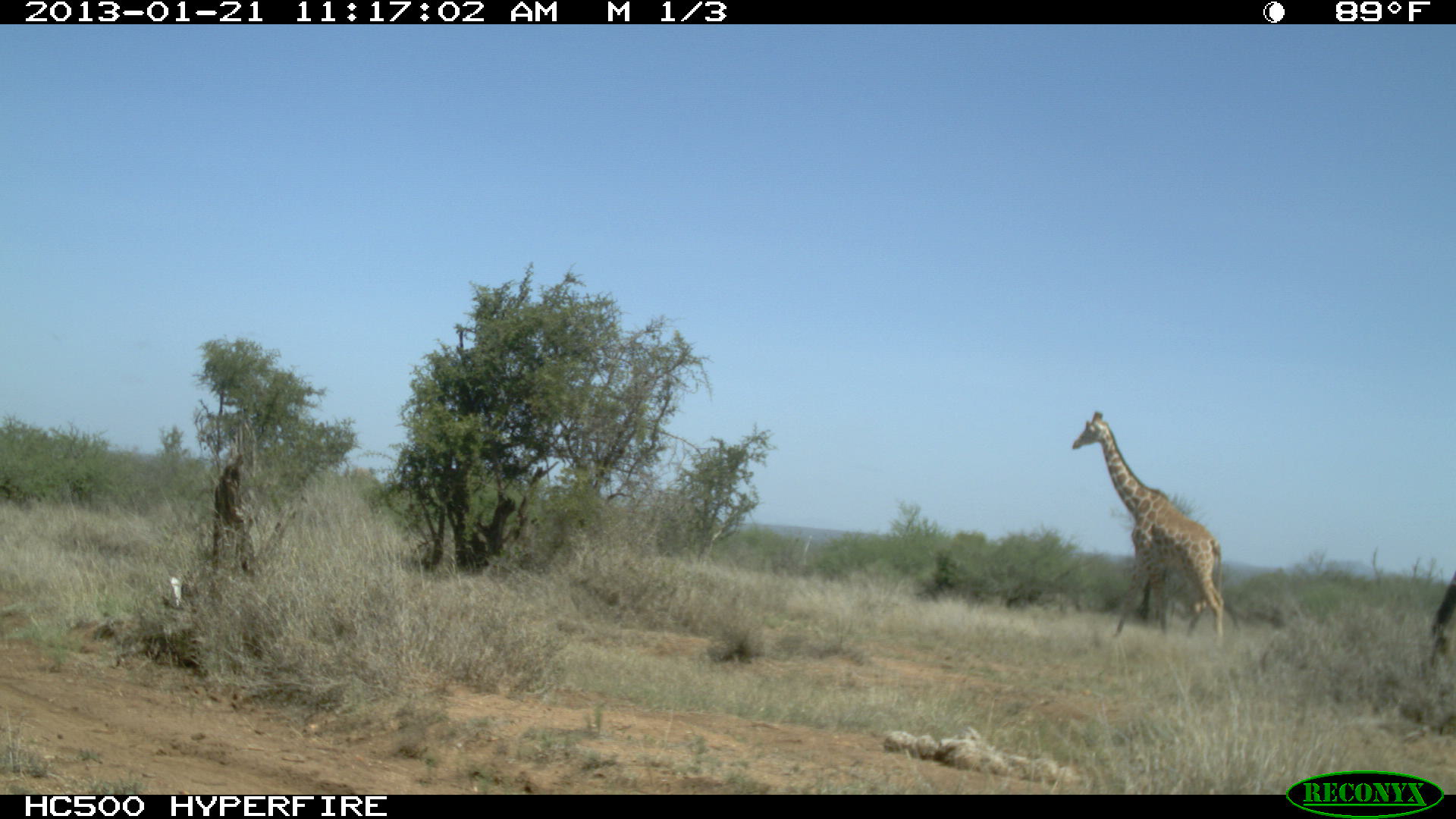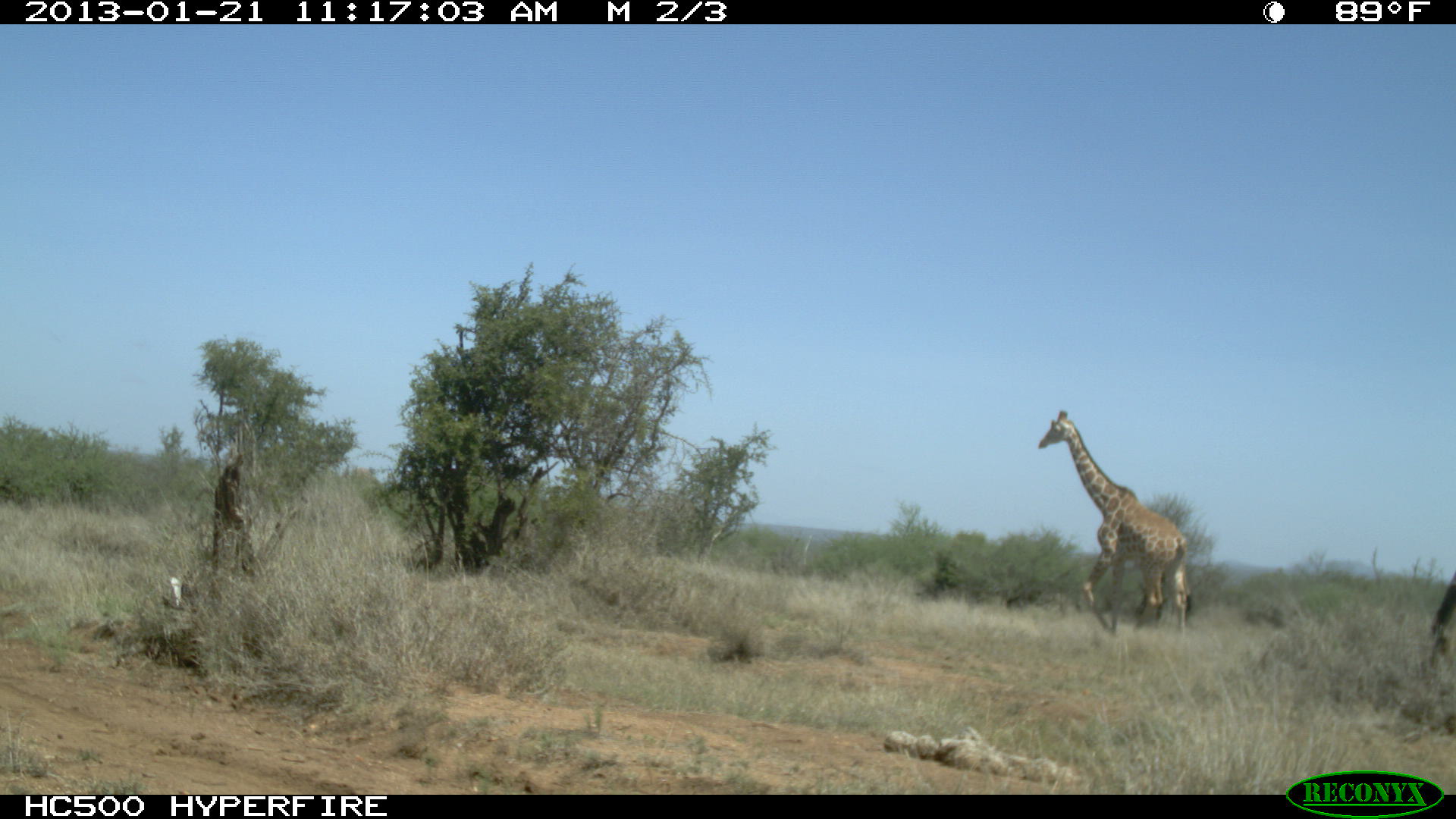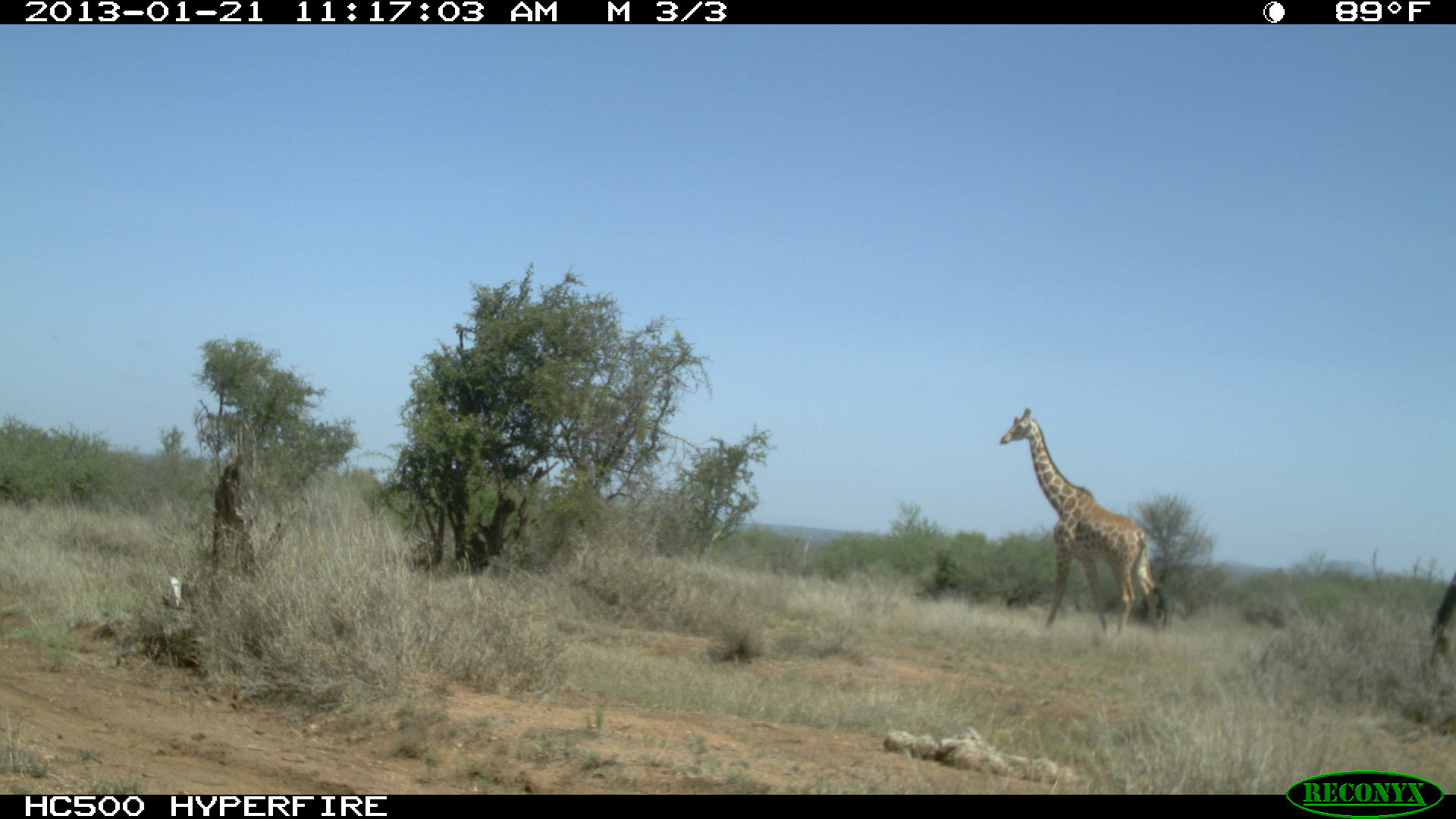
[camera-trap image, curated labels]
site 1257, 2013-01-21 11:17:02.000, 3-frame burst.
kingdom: Animalia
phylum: Chordata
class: Mammalia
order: Artiodactyla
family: Giraffidae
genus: Giraffa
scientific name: Giraffa camelopardalis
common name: giraffe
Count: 1.